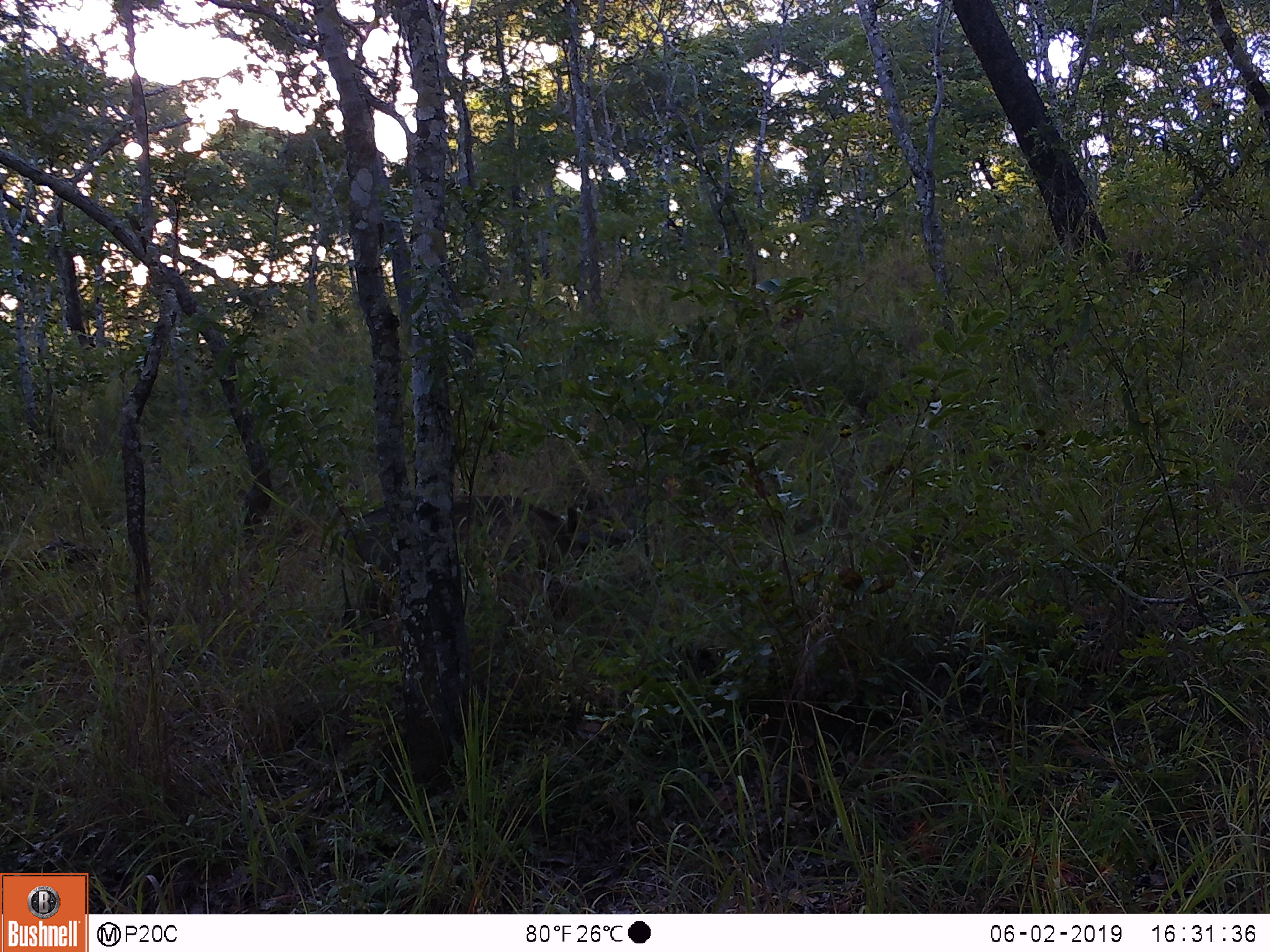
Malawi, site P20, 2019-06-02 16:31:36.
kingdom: Animalia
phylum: Chordata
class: Mammalia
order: Artiodactyla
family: Suidae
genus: Phacochoerus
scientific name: Phacochoerus africanus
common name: common warthog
Common warthog (Phacochoerus africanus), count 1.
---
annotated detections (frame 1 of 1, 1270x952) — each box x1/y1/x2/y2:
common warthog: 319/492/607/644